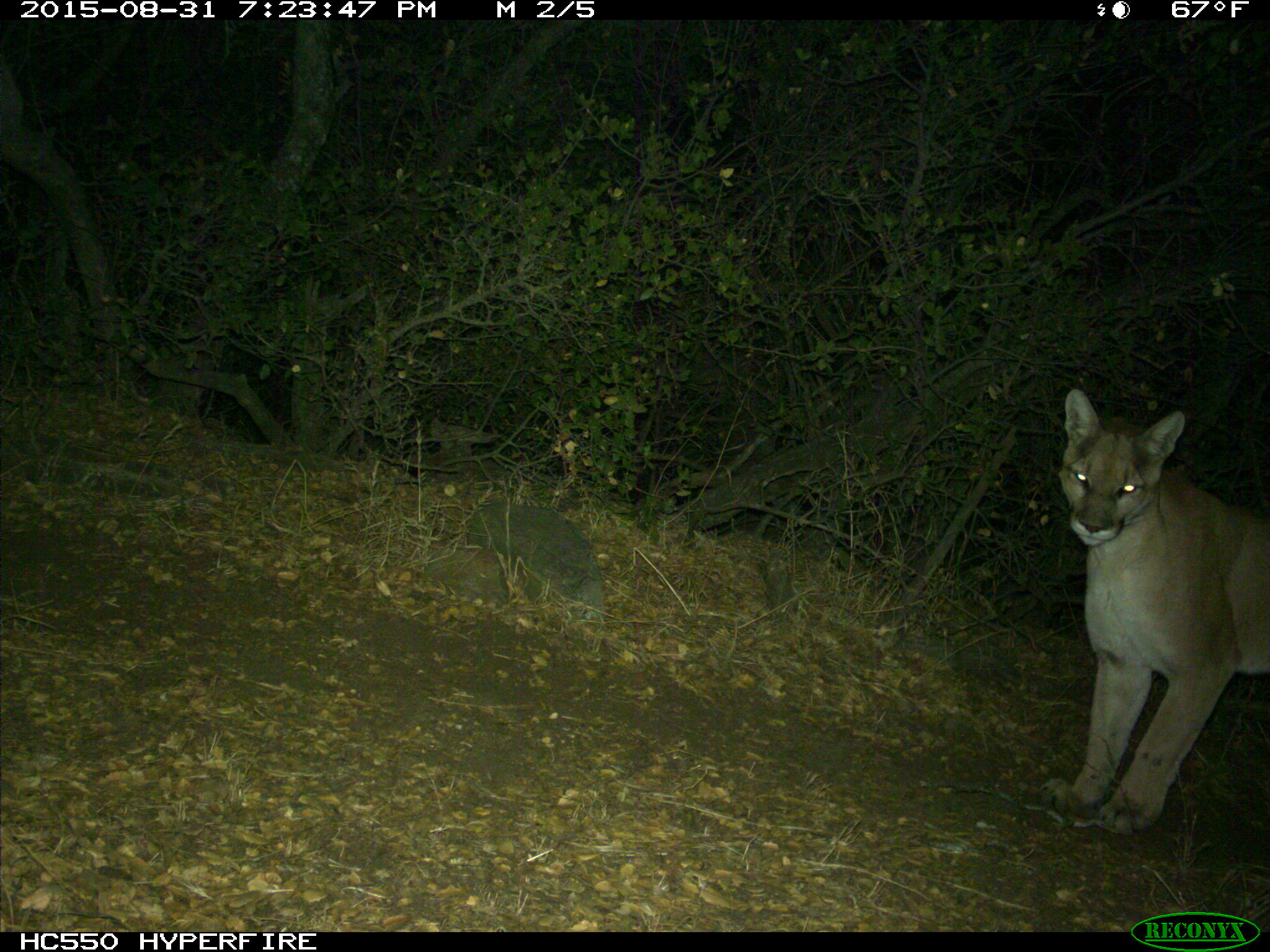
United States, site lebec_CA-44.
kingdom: Animalia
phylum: Chordata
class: Mammalia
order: Carnivora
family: Felidae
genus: Puma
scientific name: Puma concolor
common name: mountain lion